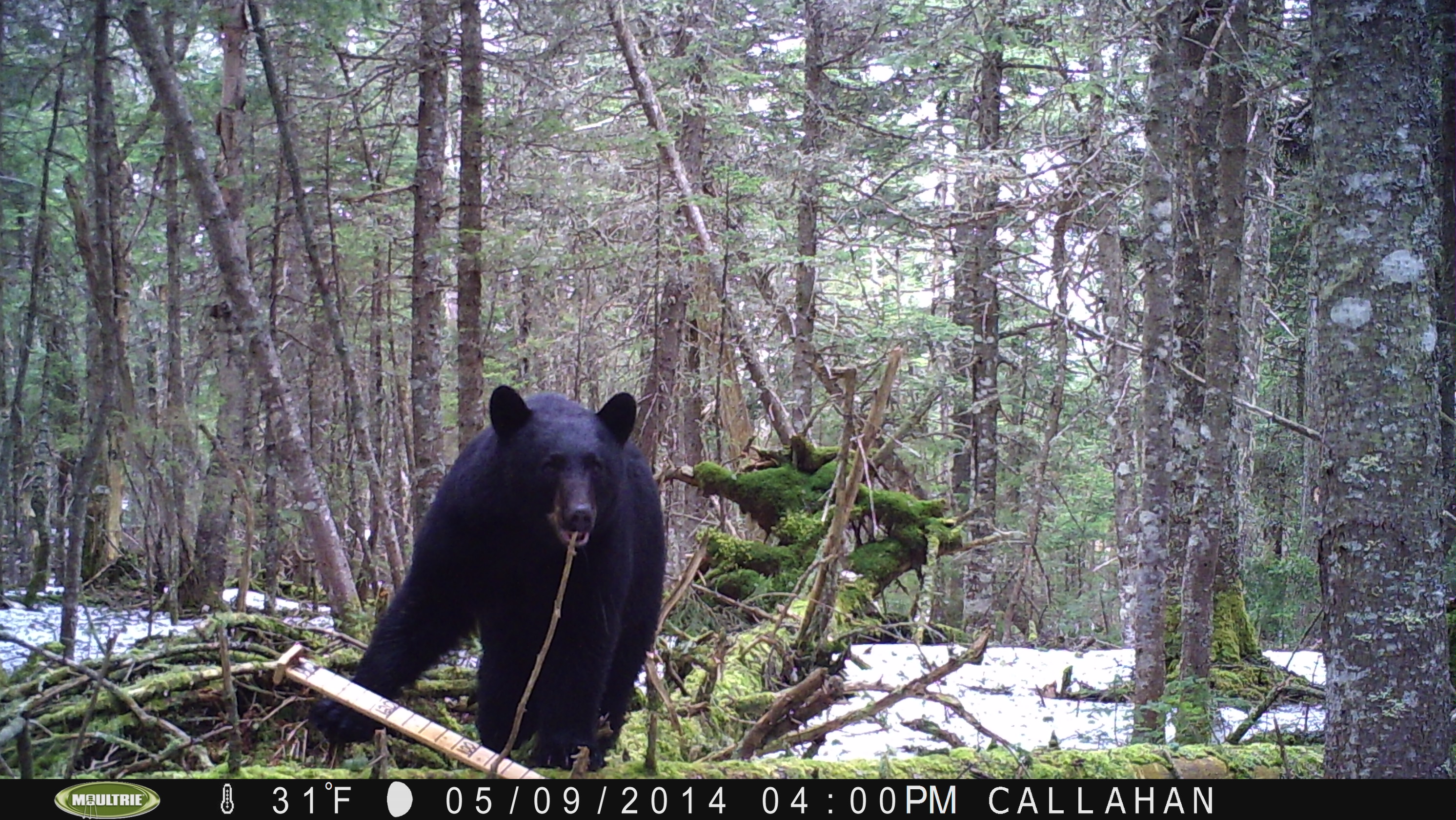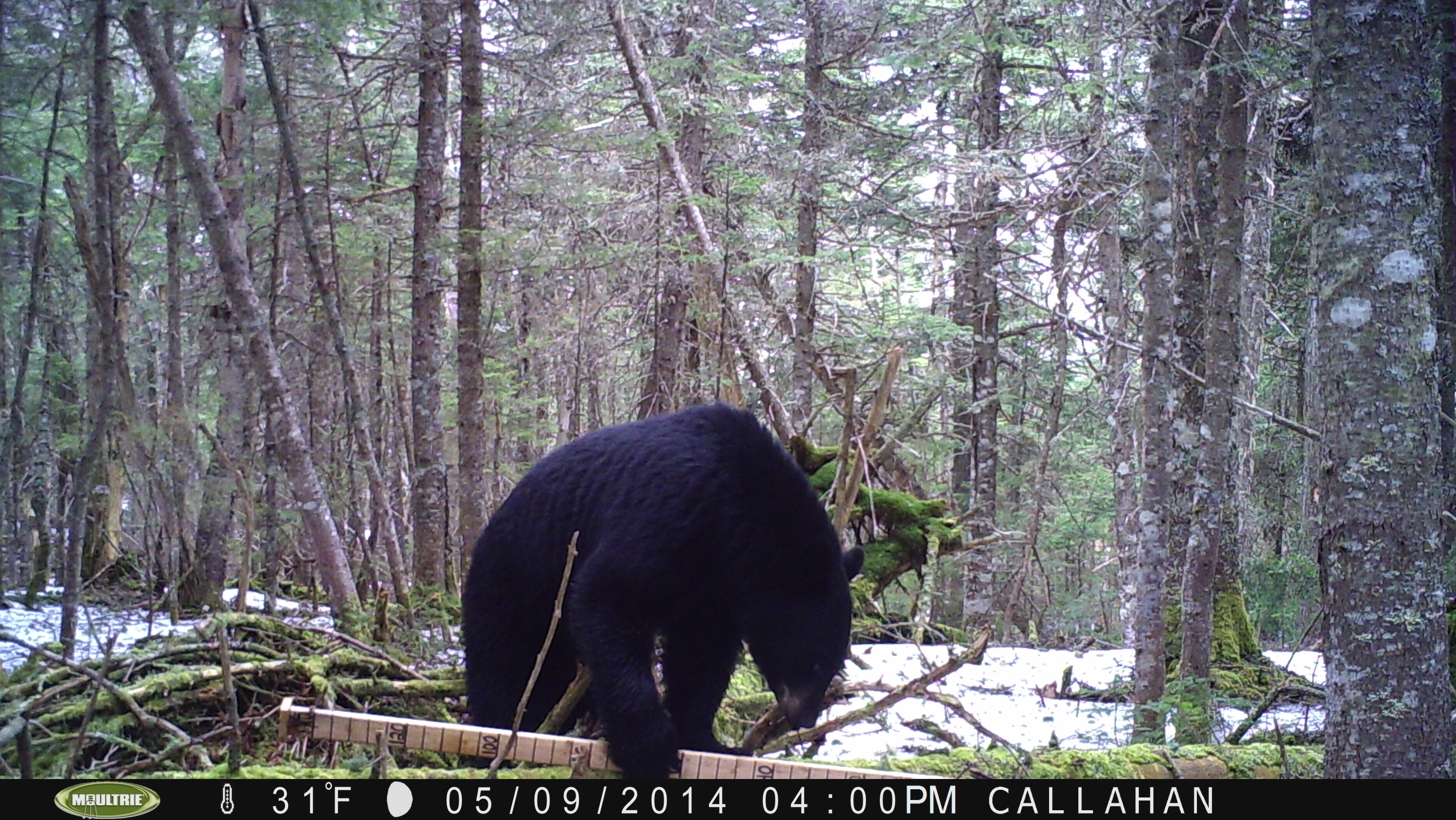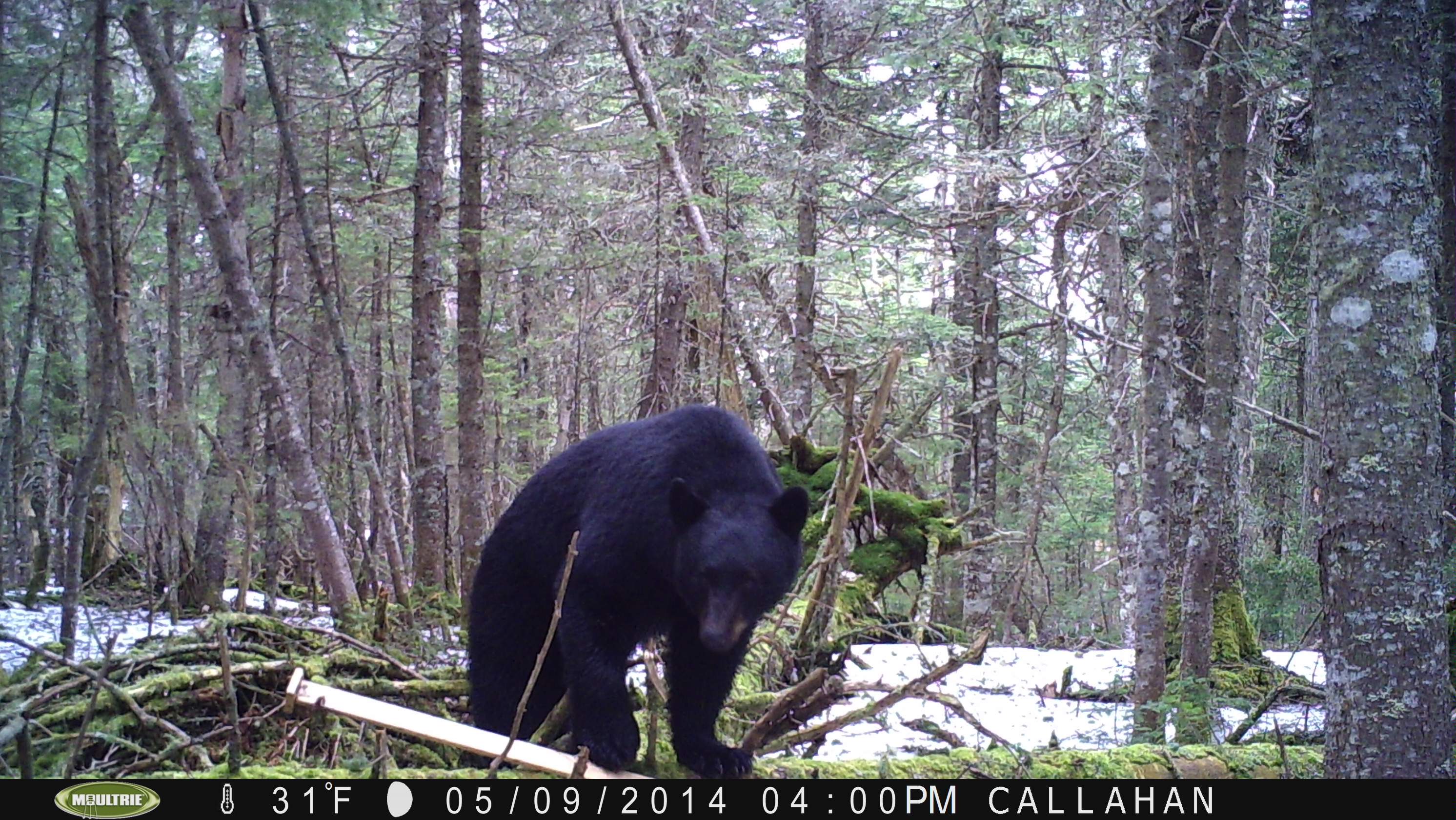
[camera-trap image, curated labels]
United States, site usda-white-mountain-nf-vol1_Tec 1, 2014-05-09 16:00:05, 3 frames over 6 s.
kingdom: Animalia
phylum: Chordata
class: Mammalia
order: Carnivora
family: Ursidae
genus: Ursus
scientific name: Ursus americanus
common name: black bear